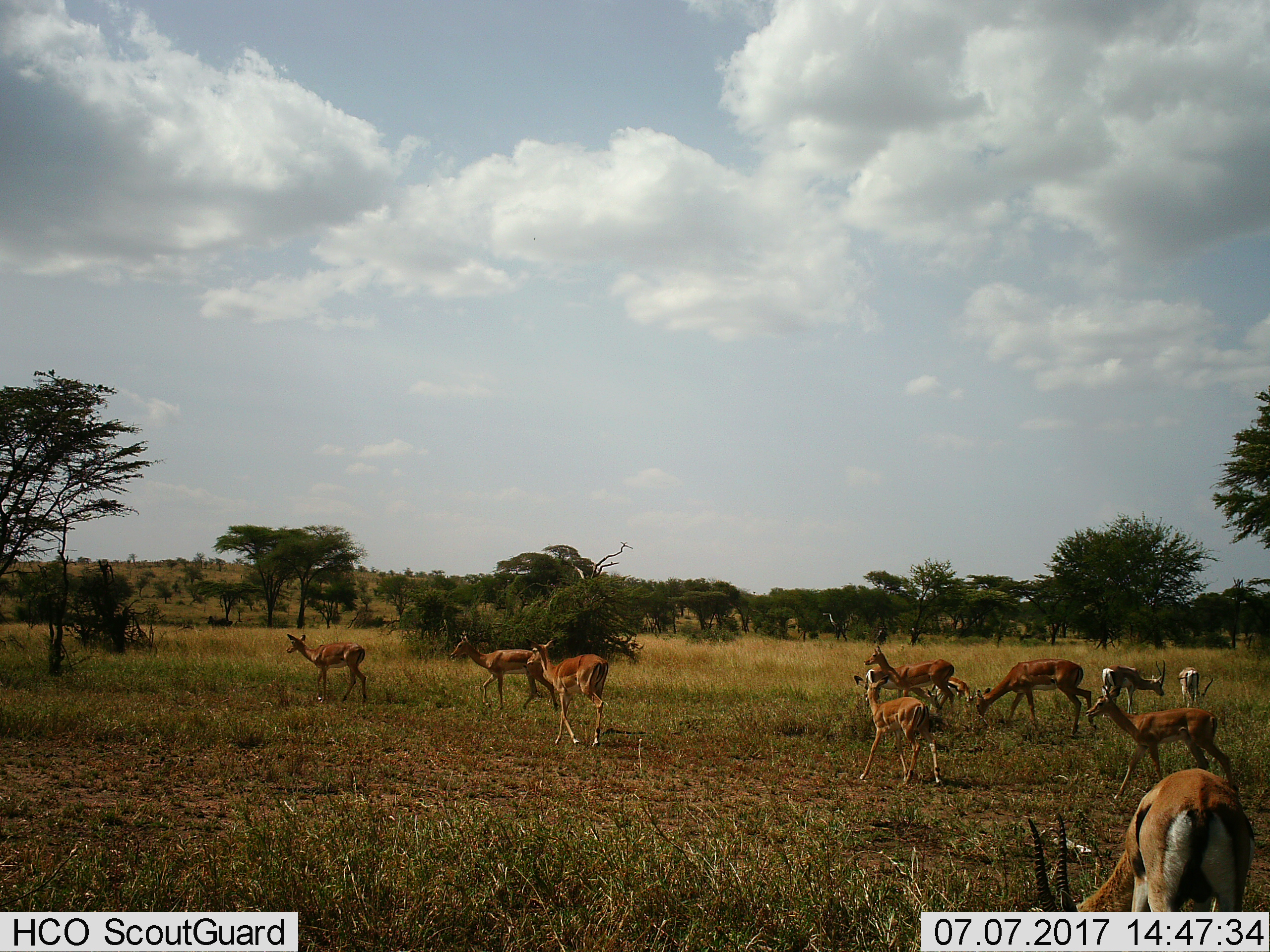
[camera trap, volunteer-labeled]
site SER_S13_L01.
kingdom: Animalia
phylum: Chordata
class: Mammalia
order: Artiodactyla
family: Bovidae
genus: Eudorcas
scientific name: Eudorcas thomsonii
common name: thomson's gazelle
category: gazellethomsons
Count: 4.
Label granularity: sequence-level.